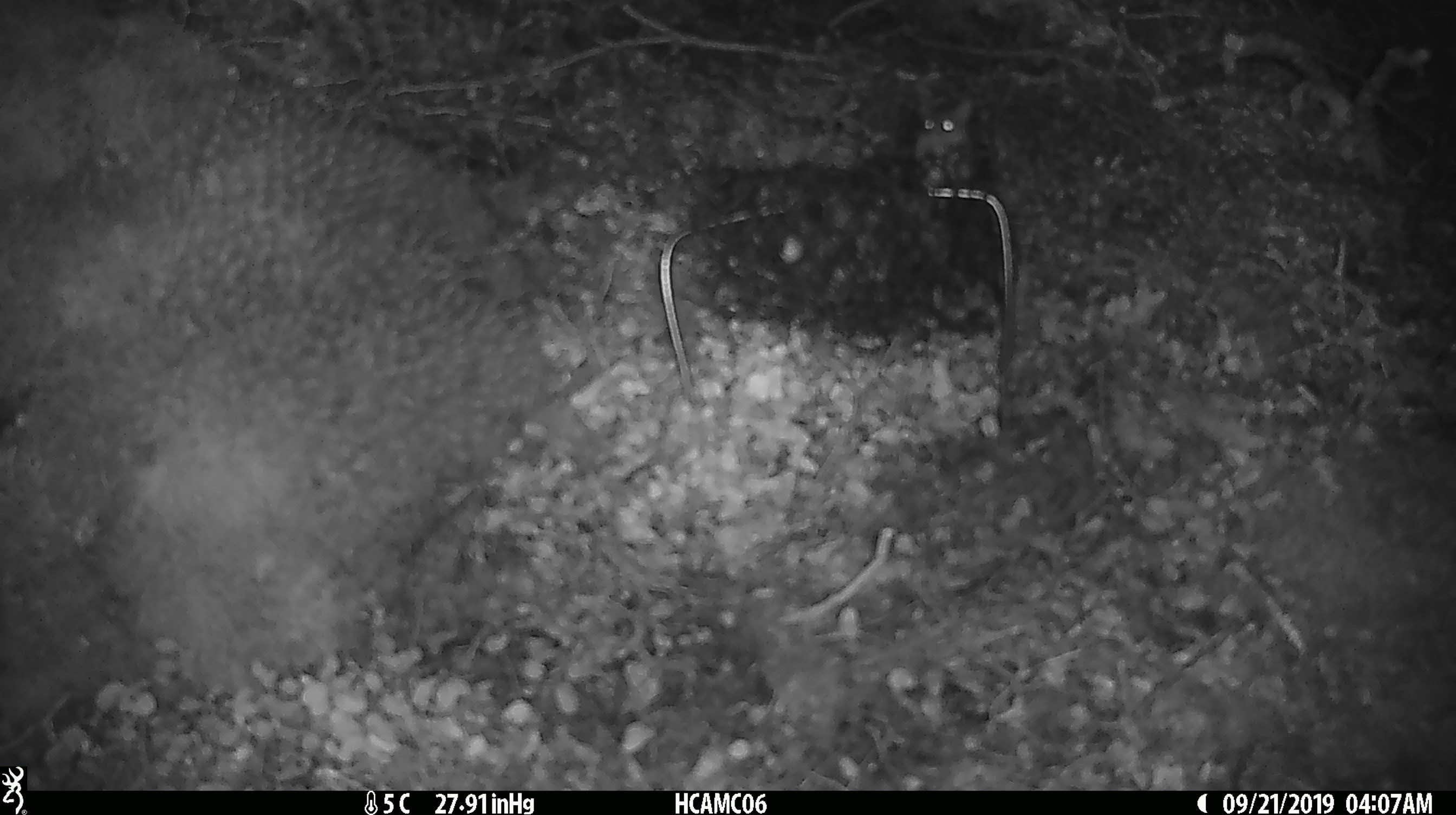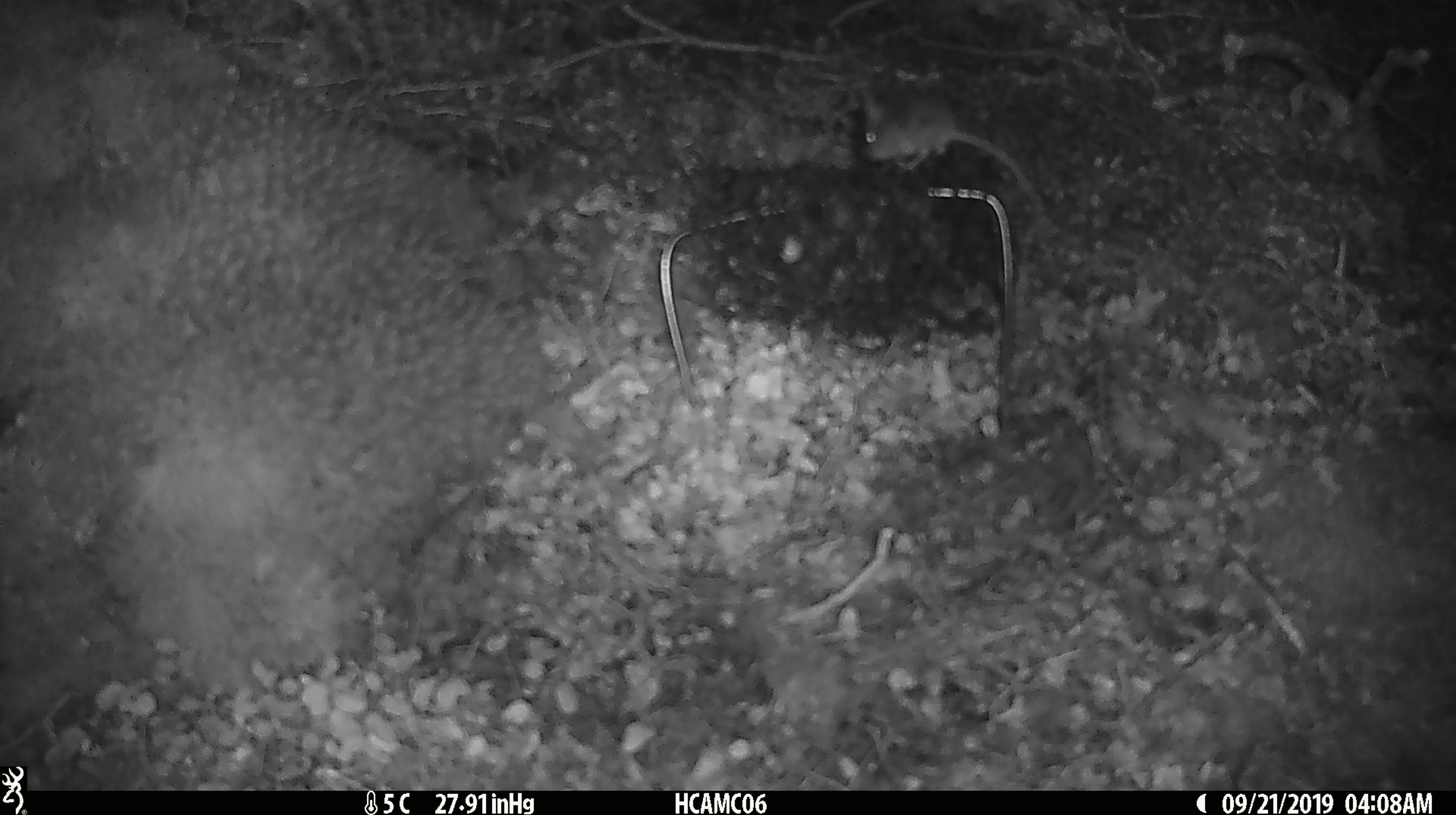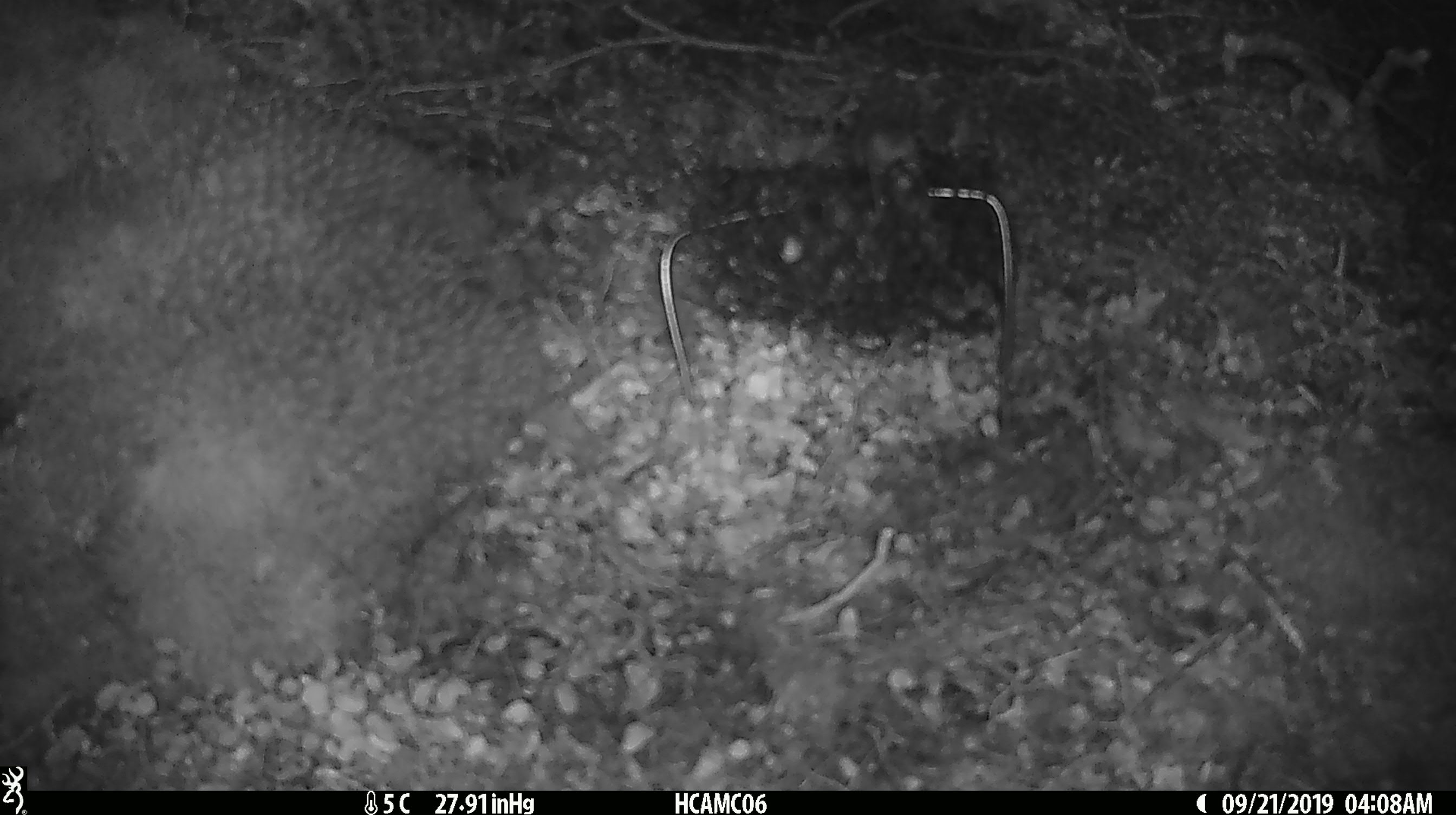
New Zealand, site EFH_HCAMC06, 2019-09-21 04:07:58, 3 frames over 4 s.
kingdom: Animalia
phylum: Chordata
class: Mammalia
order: Rodentia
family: Muridae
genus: Mus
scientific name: Mus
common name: mouse